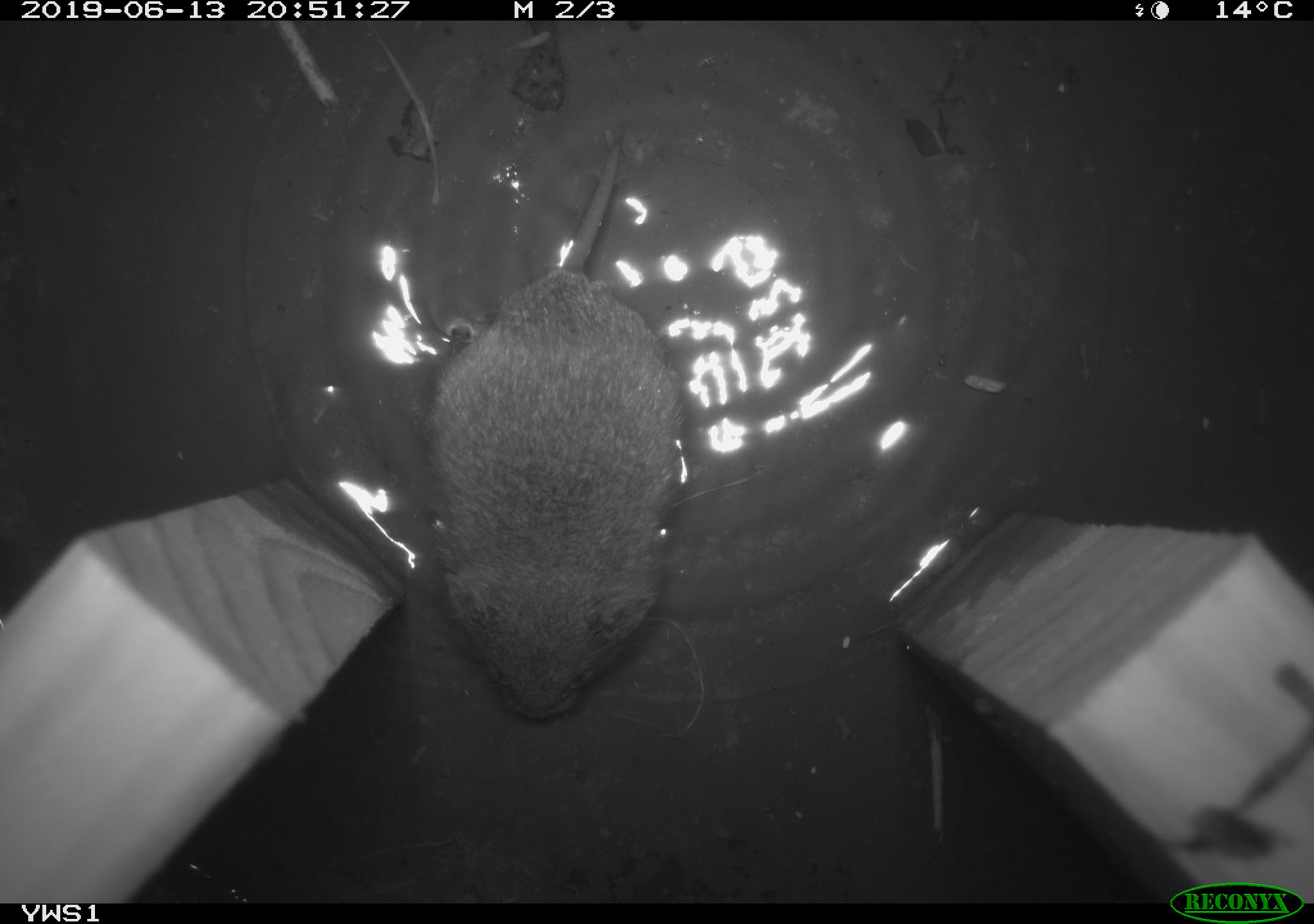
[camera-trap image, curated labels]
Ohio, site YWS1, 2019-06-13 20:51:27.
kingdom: Animalia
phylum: Chordata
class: Mammalia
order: Rodentia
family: Cricetidae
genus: Microtus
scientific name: Microtus pennsylvanicus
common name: meadow vole